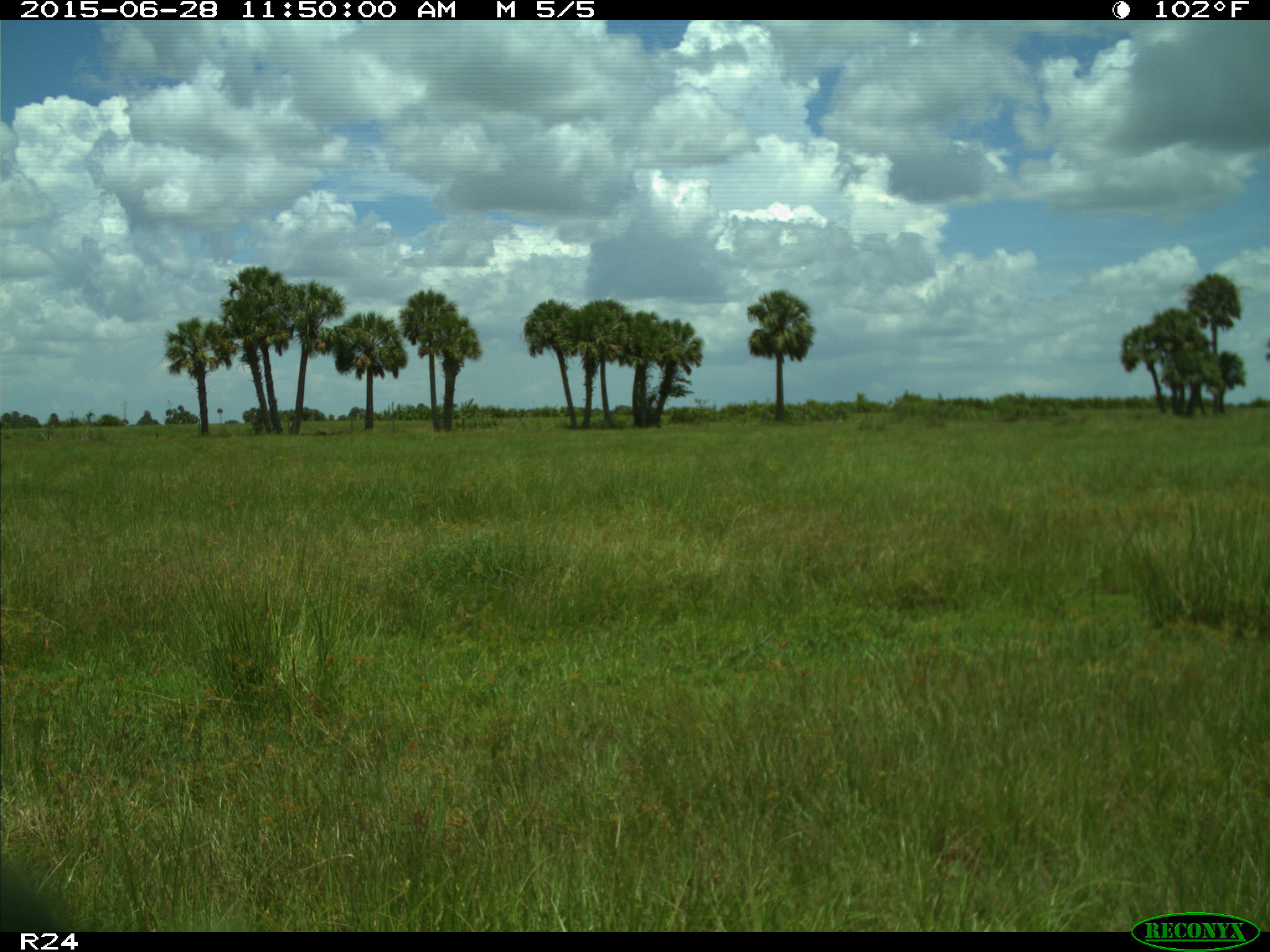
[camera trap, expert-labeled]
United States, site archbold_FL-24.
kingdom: Animalia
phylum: Chordata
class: Mammalia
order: Artiodactyla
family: Bovidae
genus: Bos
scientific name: Bos taurus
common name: domestic cow